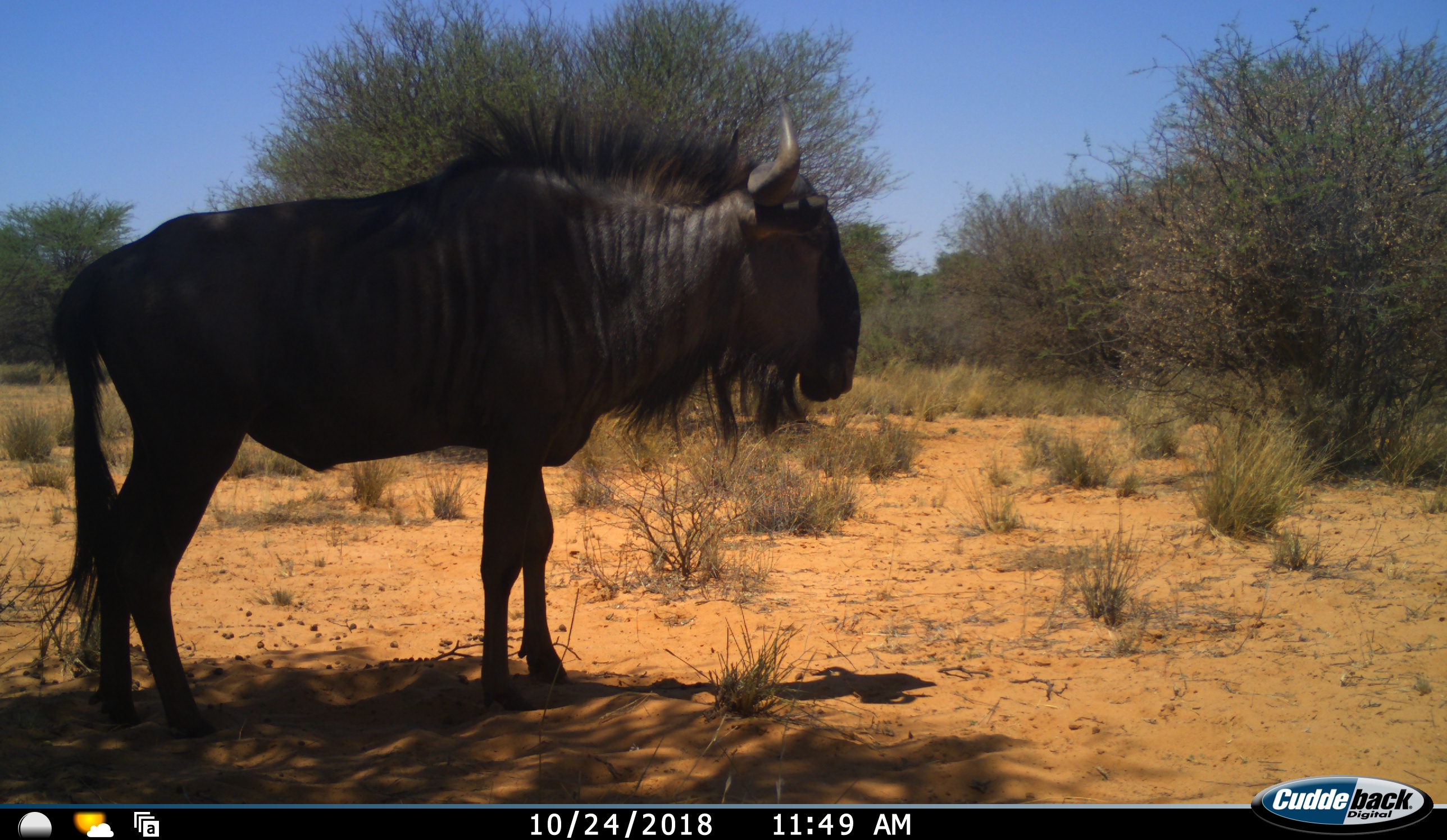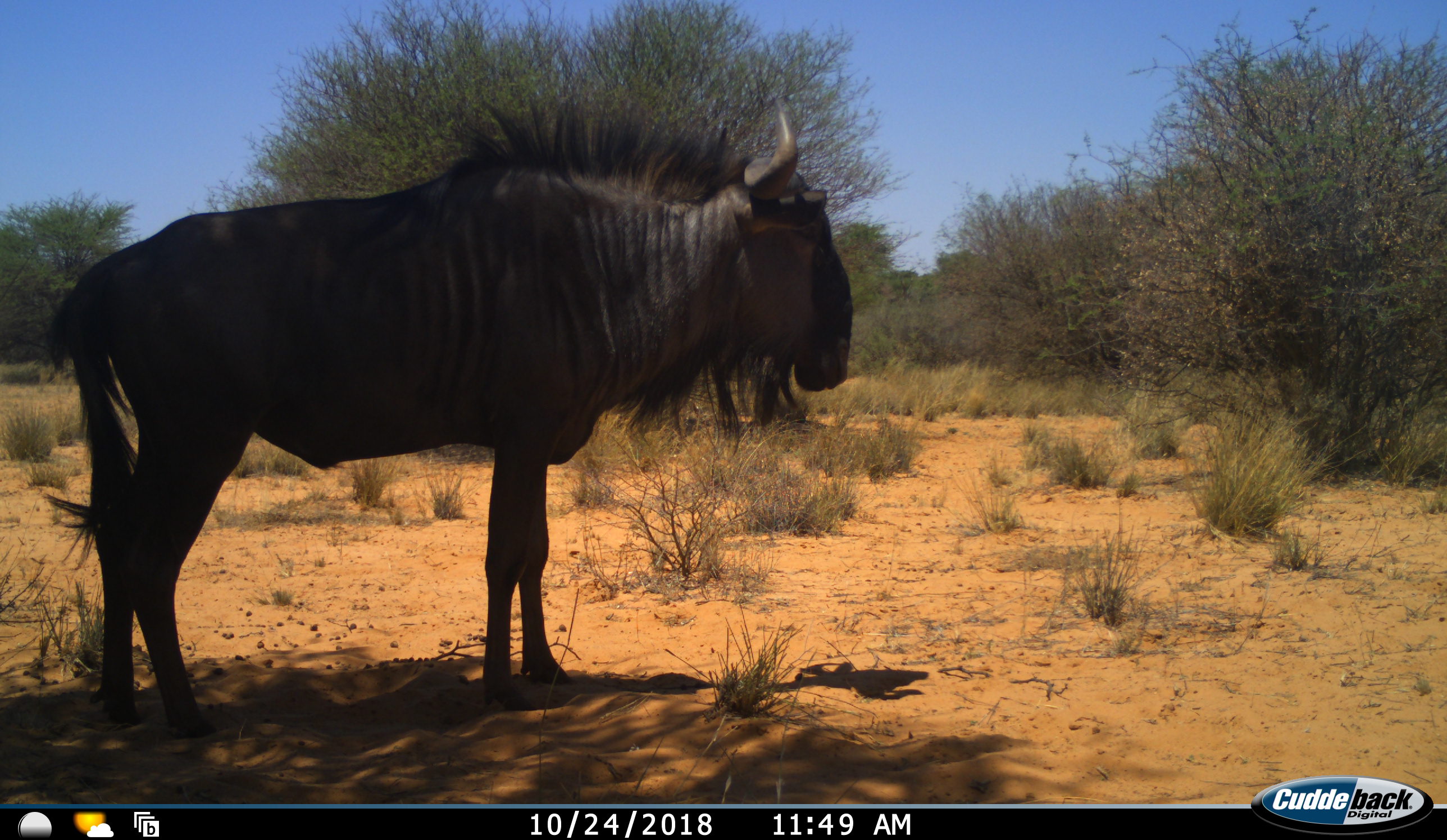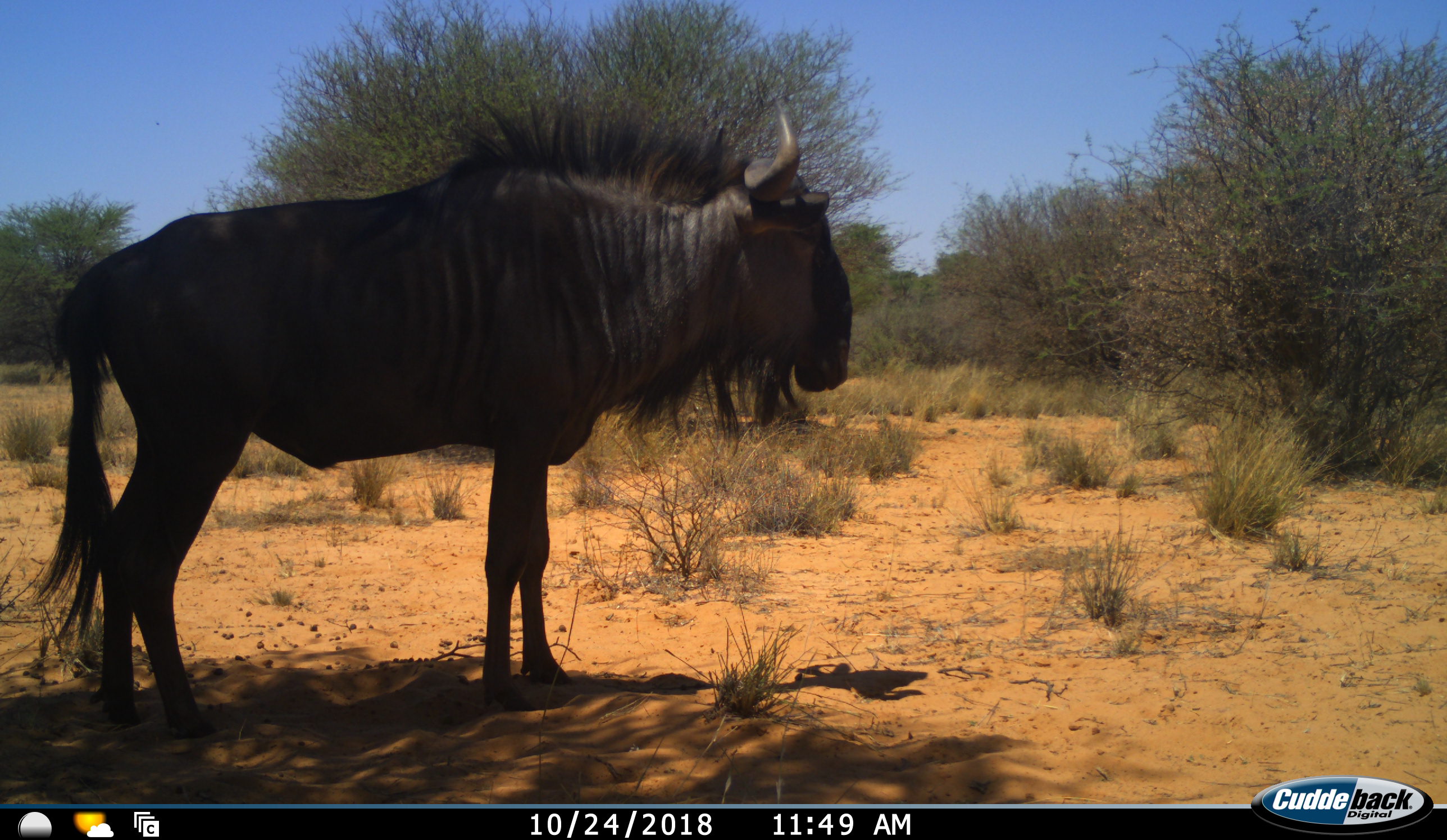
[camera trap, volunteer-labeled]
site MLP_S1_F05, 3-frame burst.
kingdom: Animalia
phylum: Chordata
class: Mammalia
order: Artiodactyla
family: Bovidae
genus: Connochaetes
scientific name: Connochaetes taurinus taurinus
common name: blue wildebeest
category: wildebeestblue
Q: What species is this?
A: Wildebeestblue (blue wildebeest) (Connochaetes taurinus taurinus).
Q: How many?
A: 1.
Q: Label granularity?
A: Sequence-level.